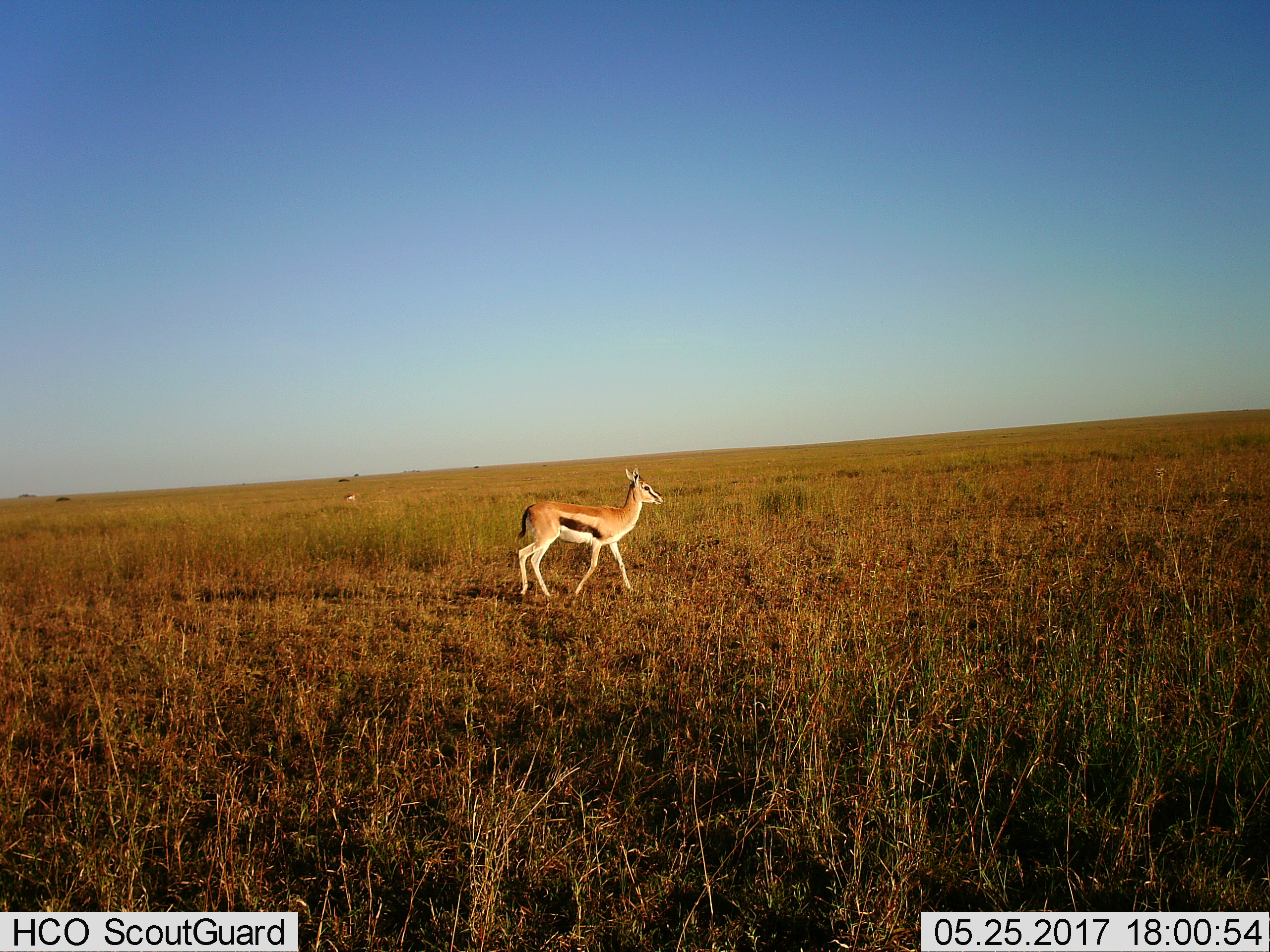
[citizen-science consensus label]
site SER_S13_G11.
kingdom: Animalia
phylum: Chordata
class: Mammalia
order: Artiodactyla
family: Bovidae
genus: Eudorcas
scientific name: Eudorcas thomsonii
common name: thomson's gazelle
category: gazellethomsons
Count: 1.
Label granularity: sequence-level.